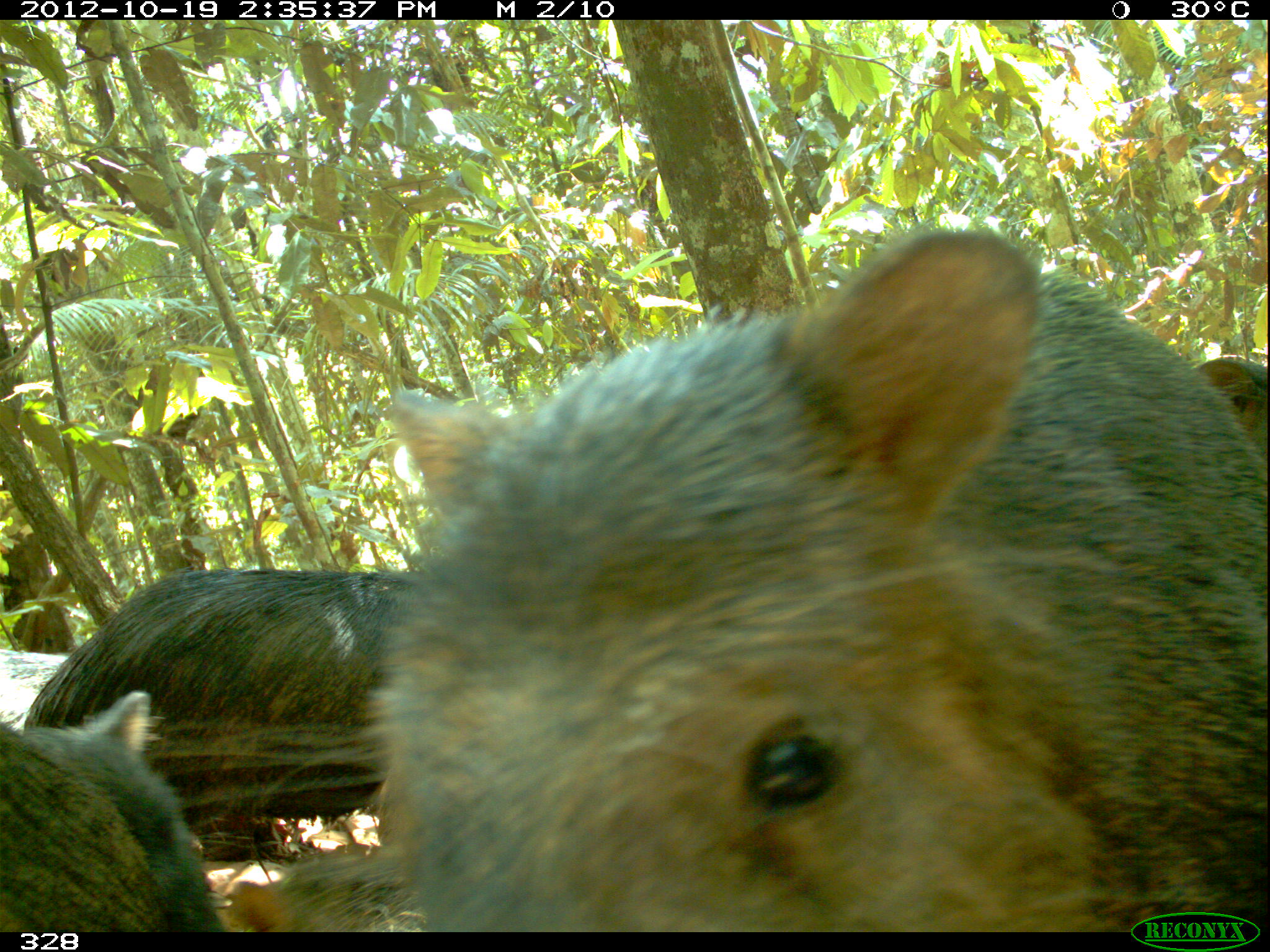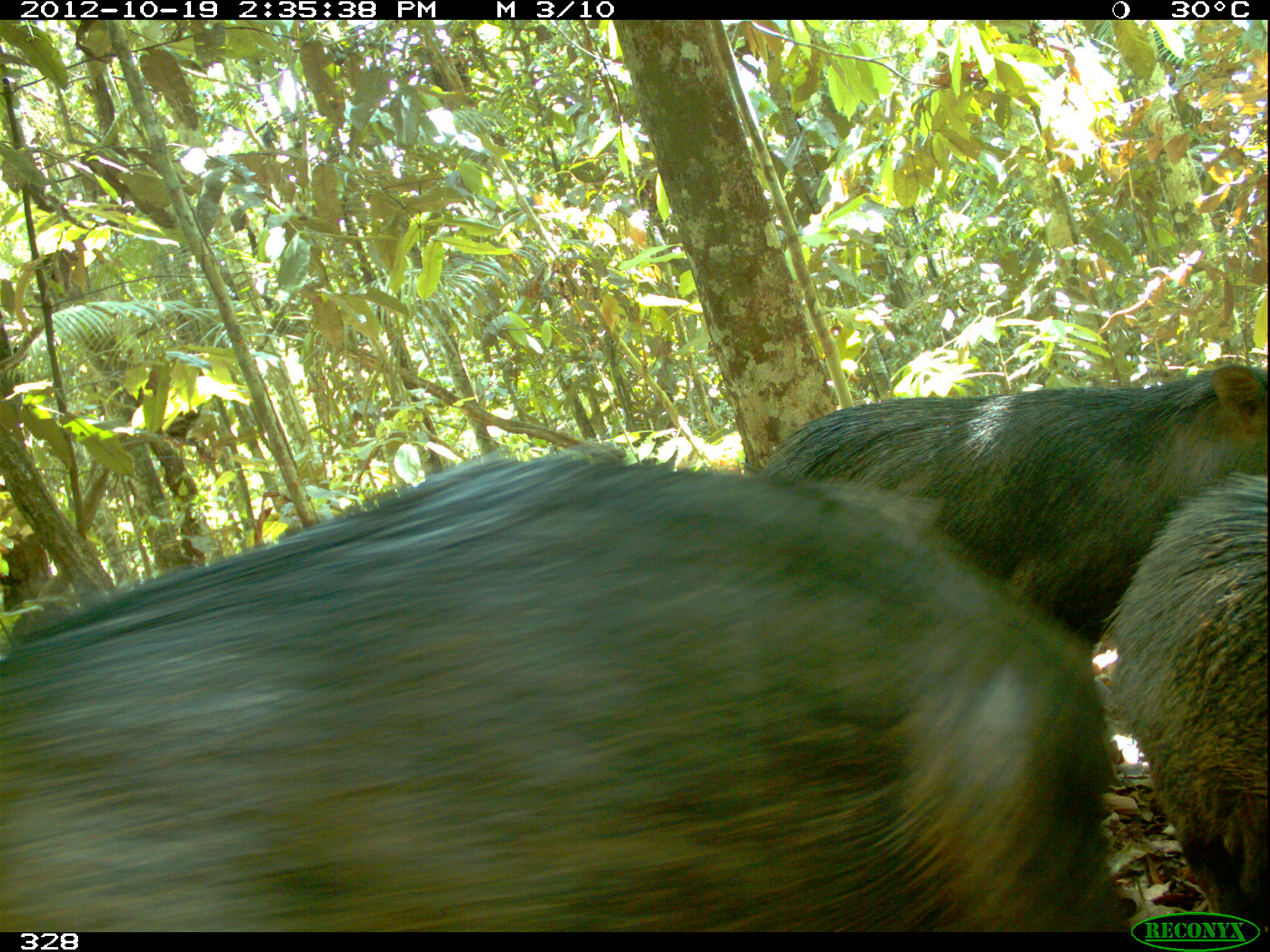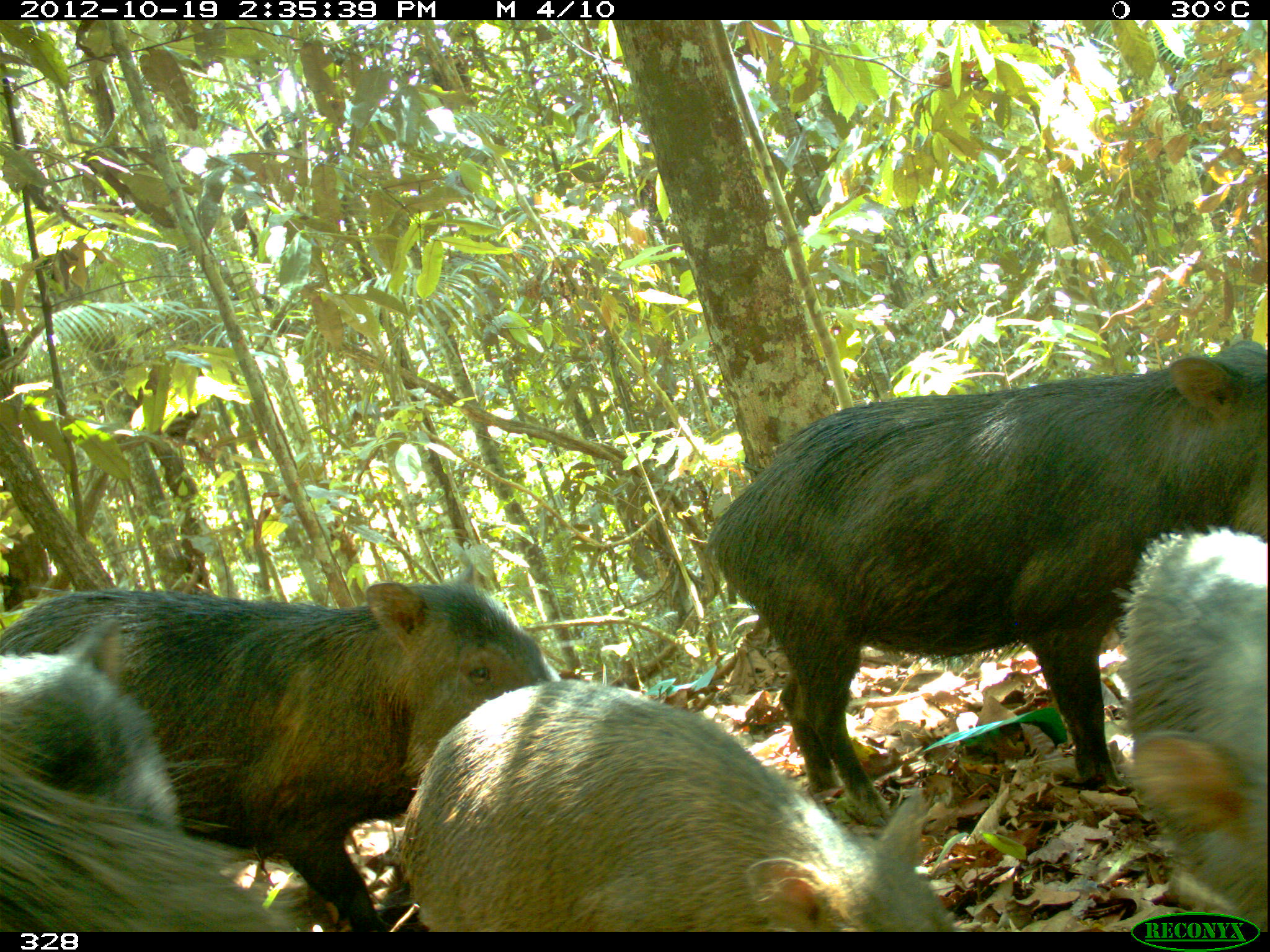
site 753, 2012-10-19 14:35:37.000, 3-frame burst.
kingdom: Animalia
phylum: Chordata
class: Mammalia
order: Artiodactyla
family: Tayassuidae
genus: Tayassu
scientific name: Tayassu pecari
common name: white-lipped peccary